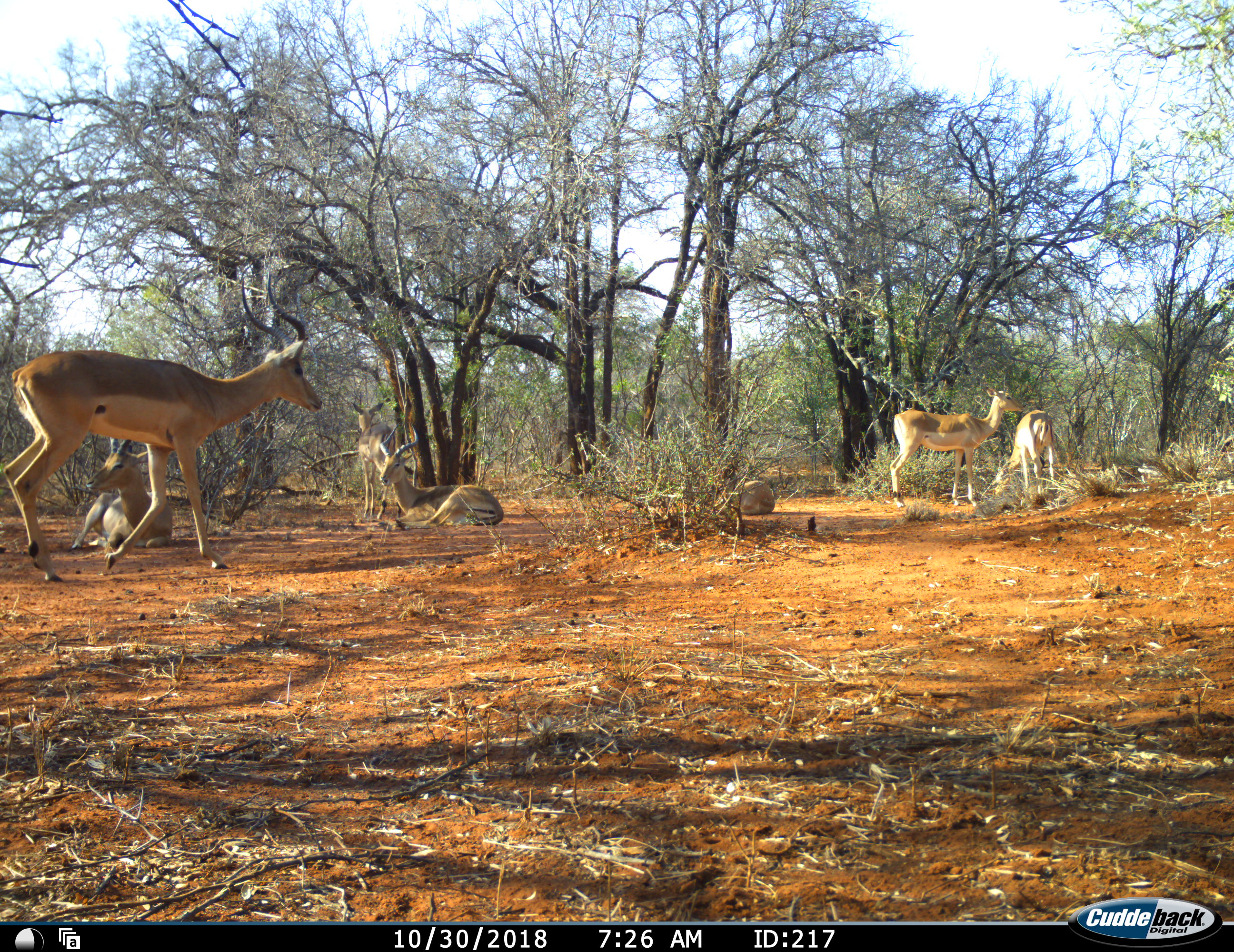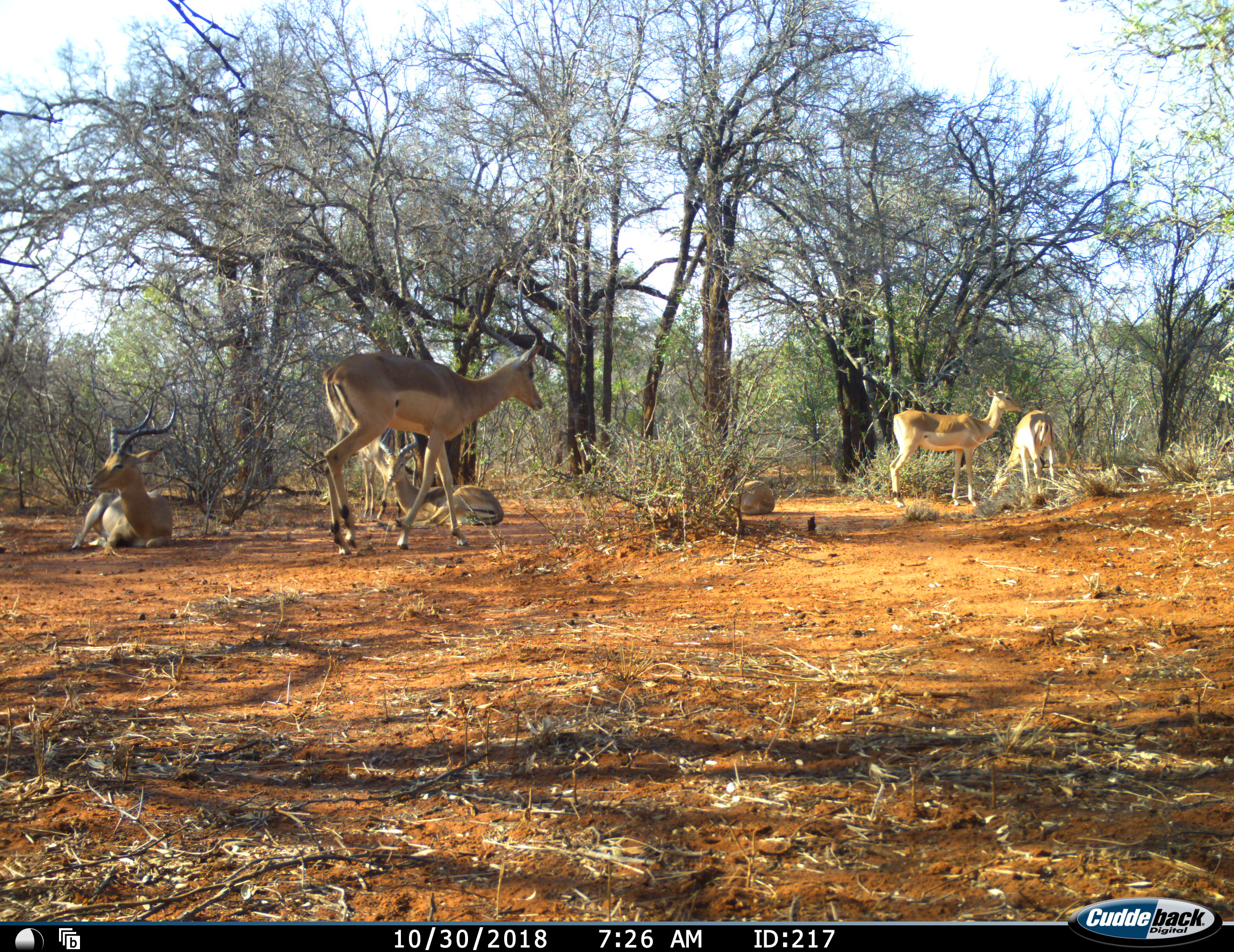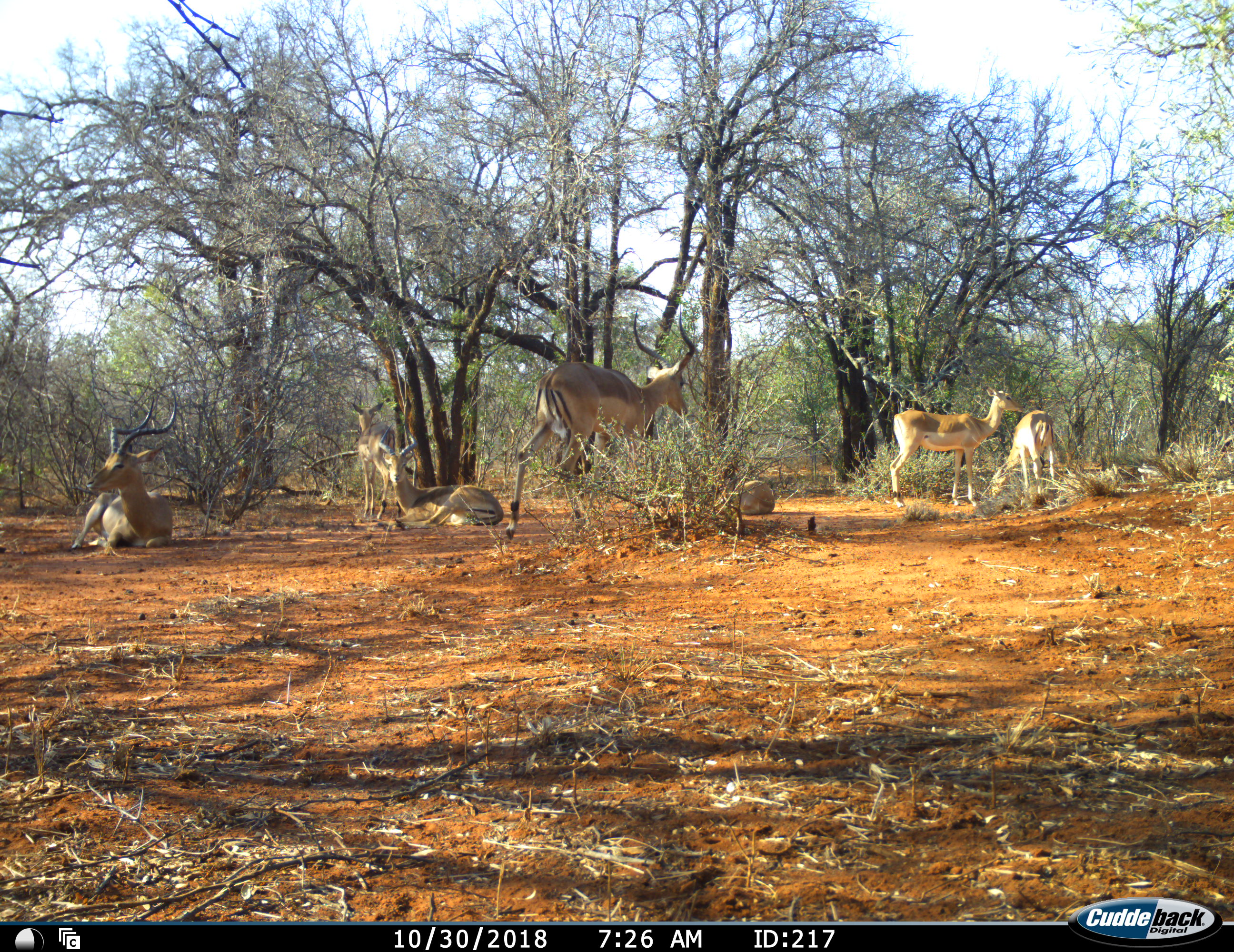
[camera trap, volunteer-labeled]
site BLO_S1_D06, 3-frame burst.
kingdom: Animalia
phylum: Chordata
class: Mammalia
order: Artiodactyla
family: Bovidae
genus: Aepyceros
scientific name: Aepyceros melampus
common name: impala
Impala (Aepyceros melampus), count 7. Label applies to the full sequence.